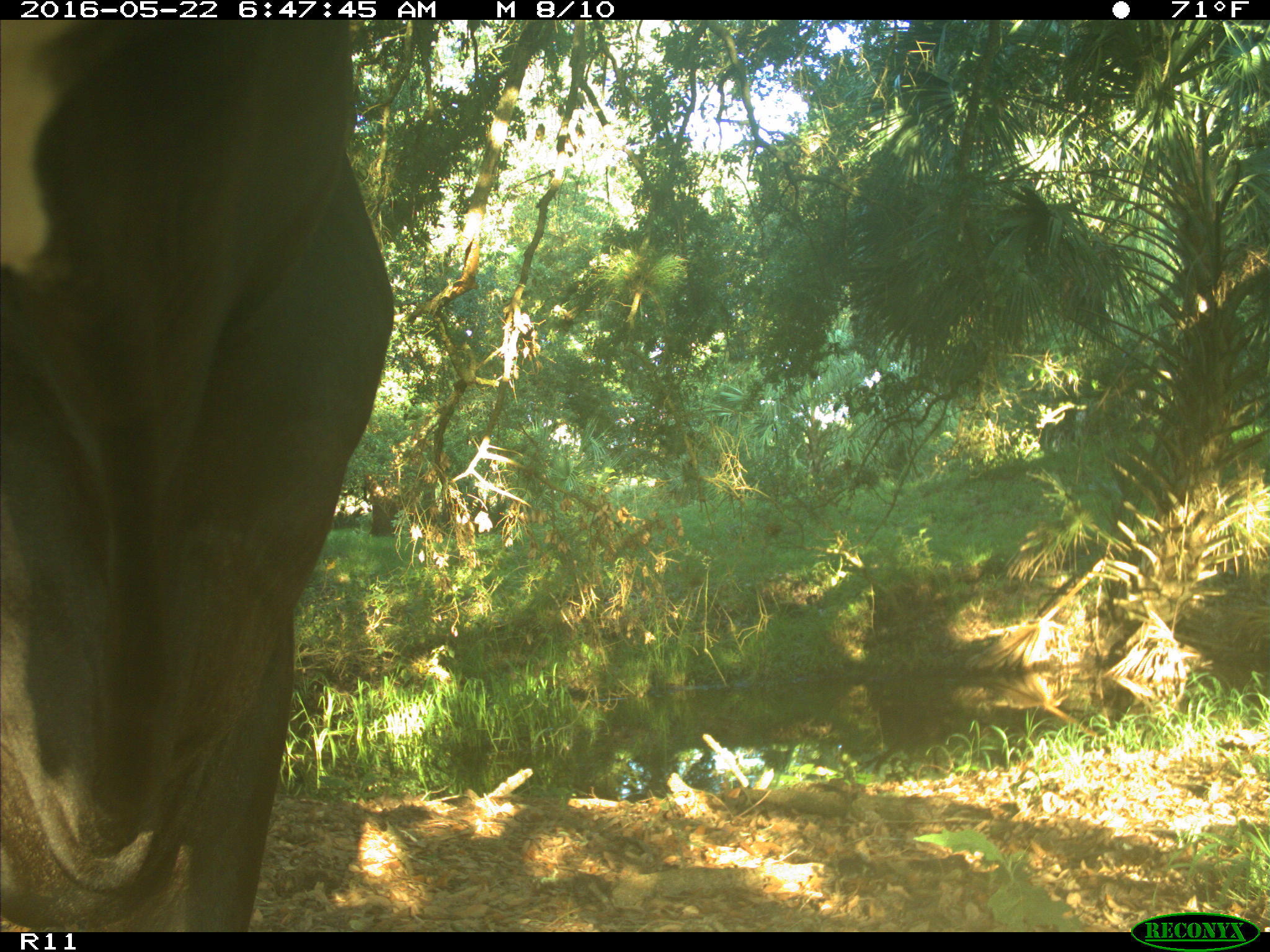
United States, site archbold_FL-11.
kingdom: Animalia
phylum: Chordata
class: Mammalia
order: Artiodactyla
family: Bovidae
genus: Bos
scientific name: Bos taurus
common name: domestic cow